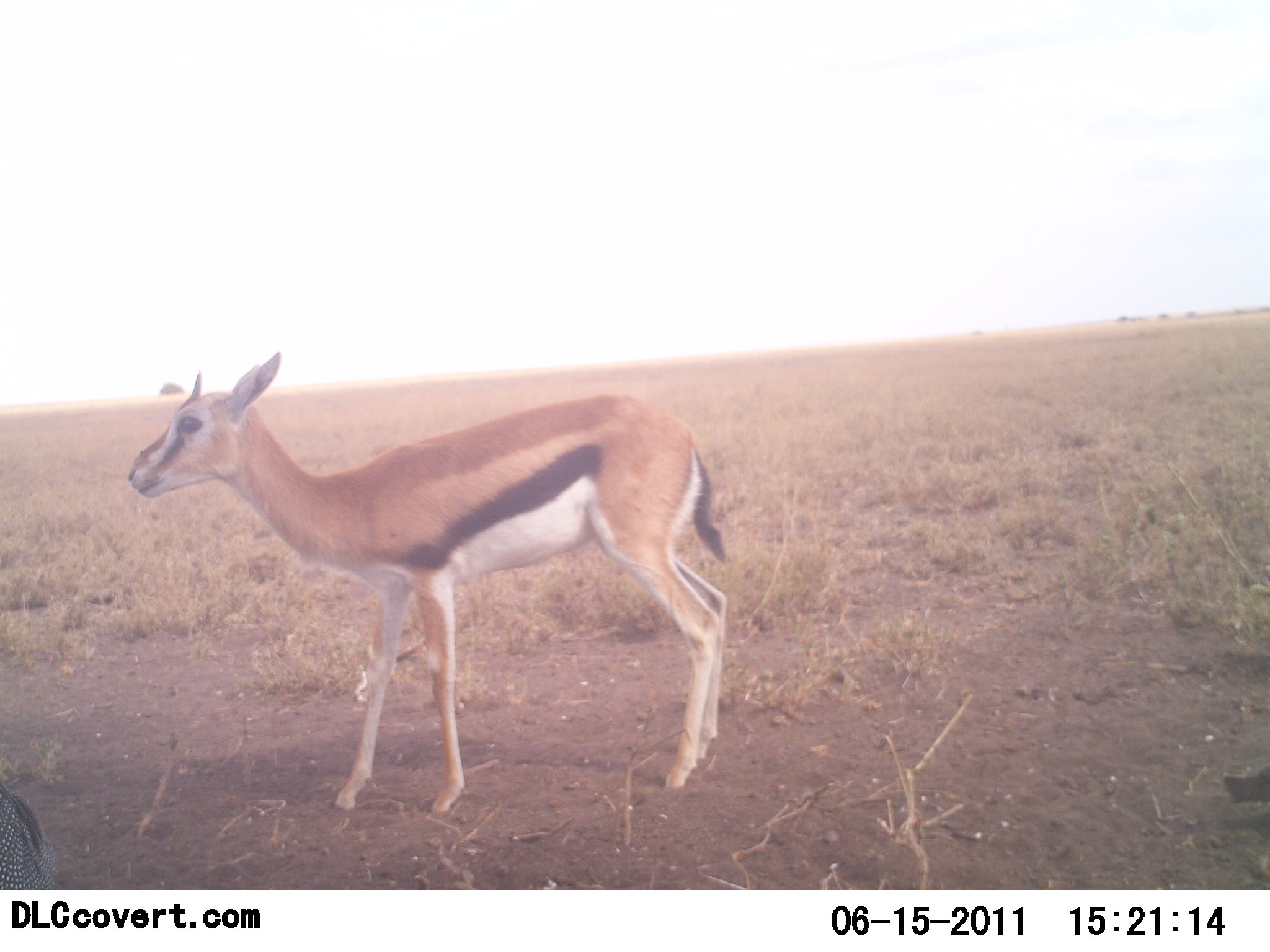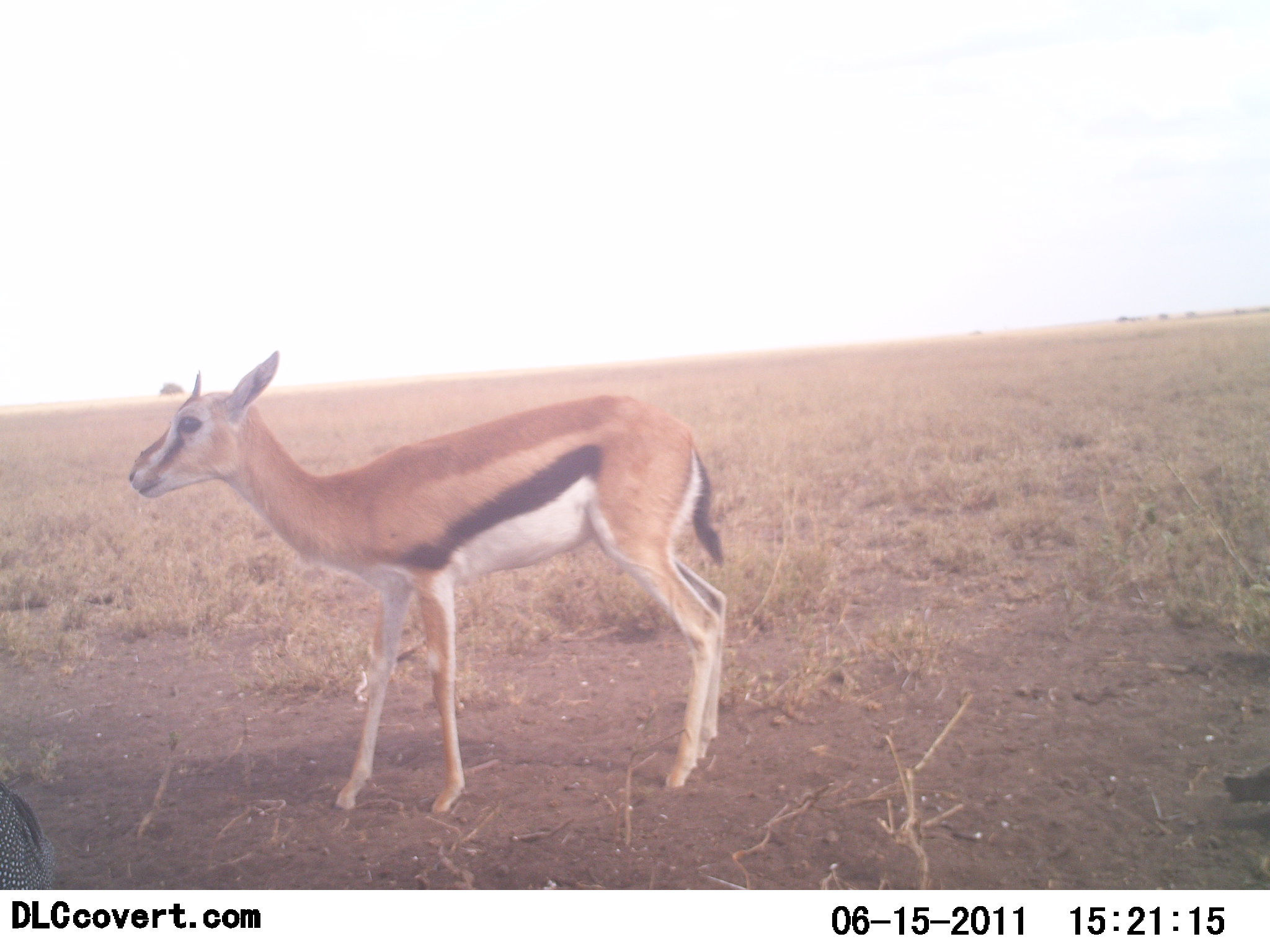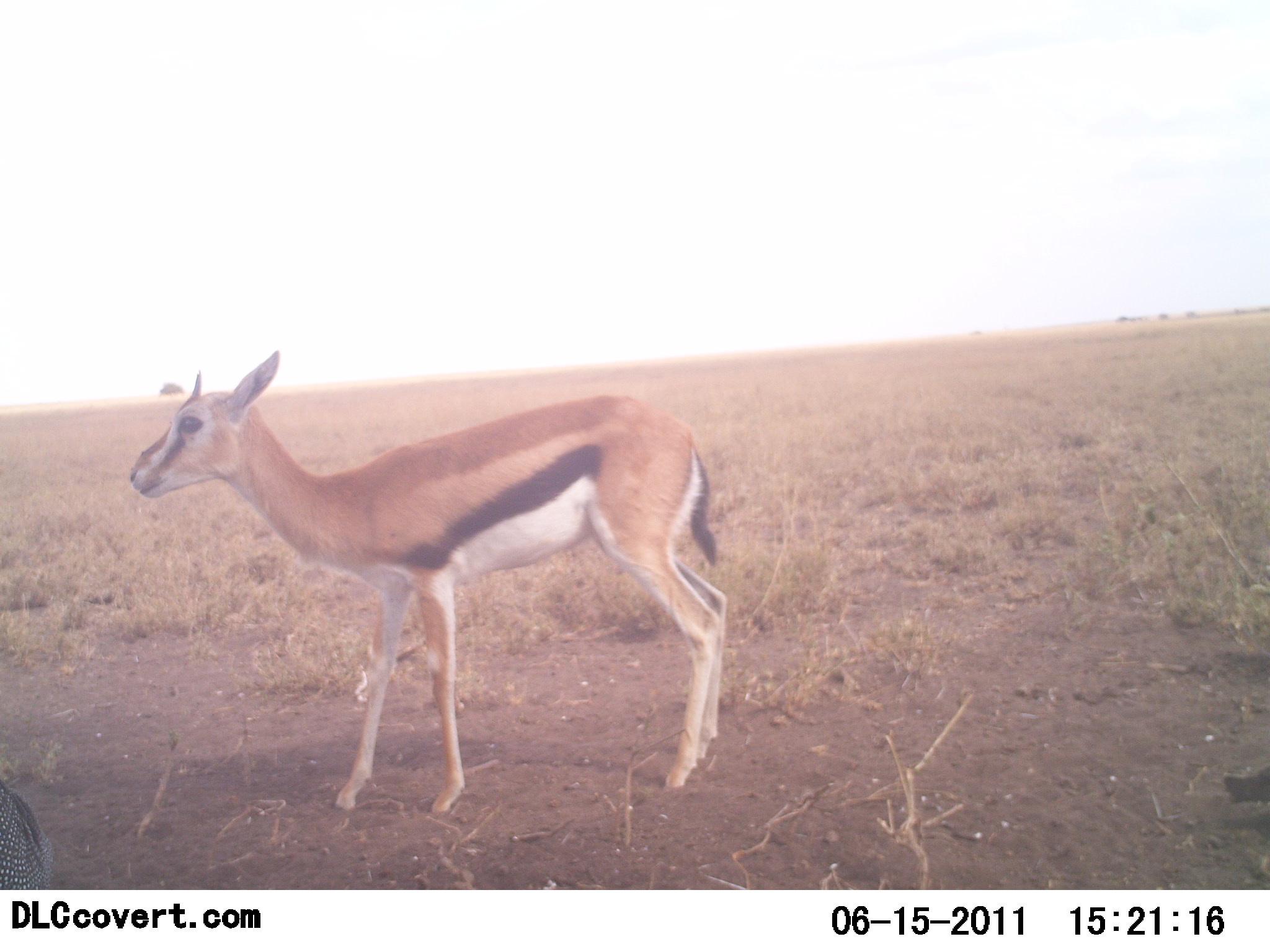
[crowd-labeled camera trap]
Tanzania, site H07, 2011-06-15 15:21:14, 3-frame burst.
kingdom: Animalia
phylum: Chordata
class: Mammalia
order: Artiodactyla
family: Bovidae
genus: Eudorcas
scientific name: Eudorcas thomsonii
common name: thomson's gazelle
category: gazellethomsons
Gazellethomsons (thomson's gazelle) (Eudorcas thomsonii), count 1. Behavior (volunteer vote fractions): standing 100%, resting 0%, moving 0%, interacting 0%. Young present (vote fraction): 11%. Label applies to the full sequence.